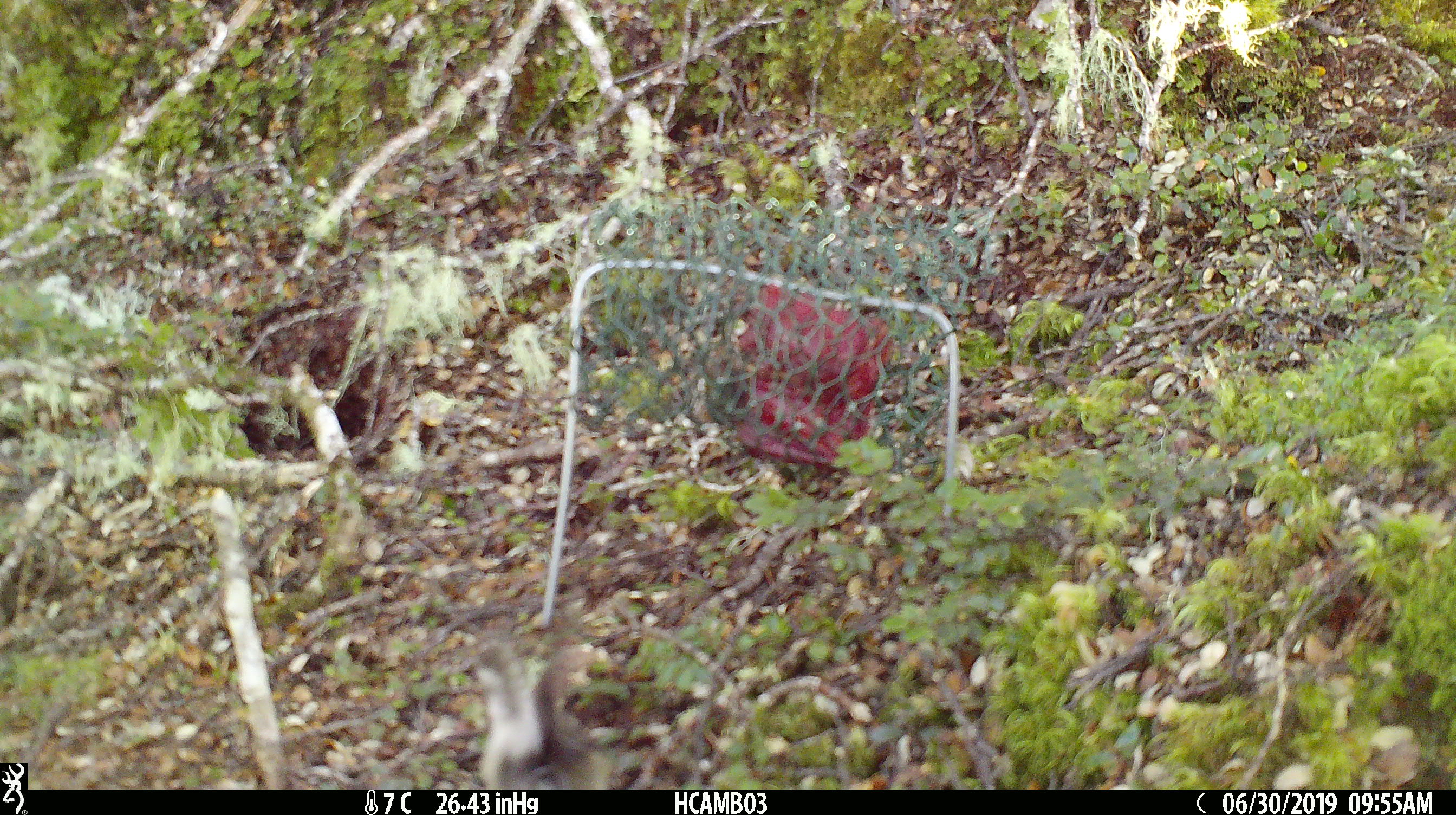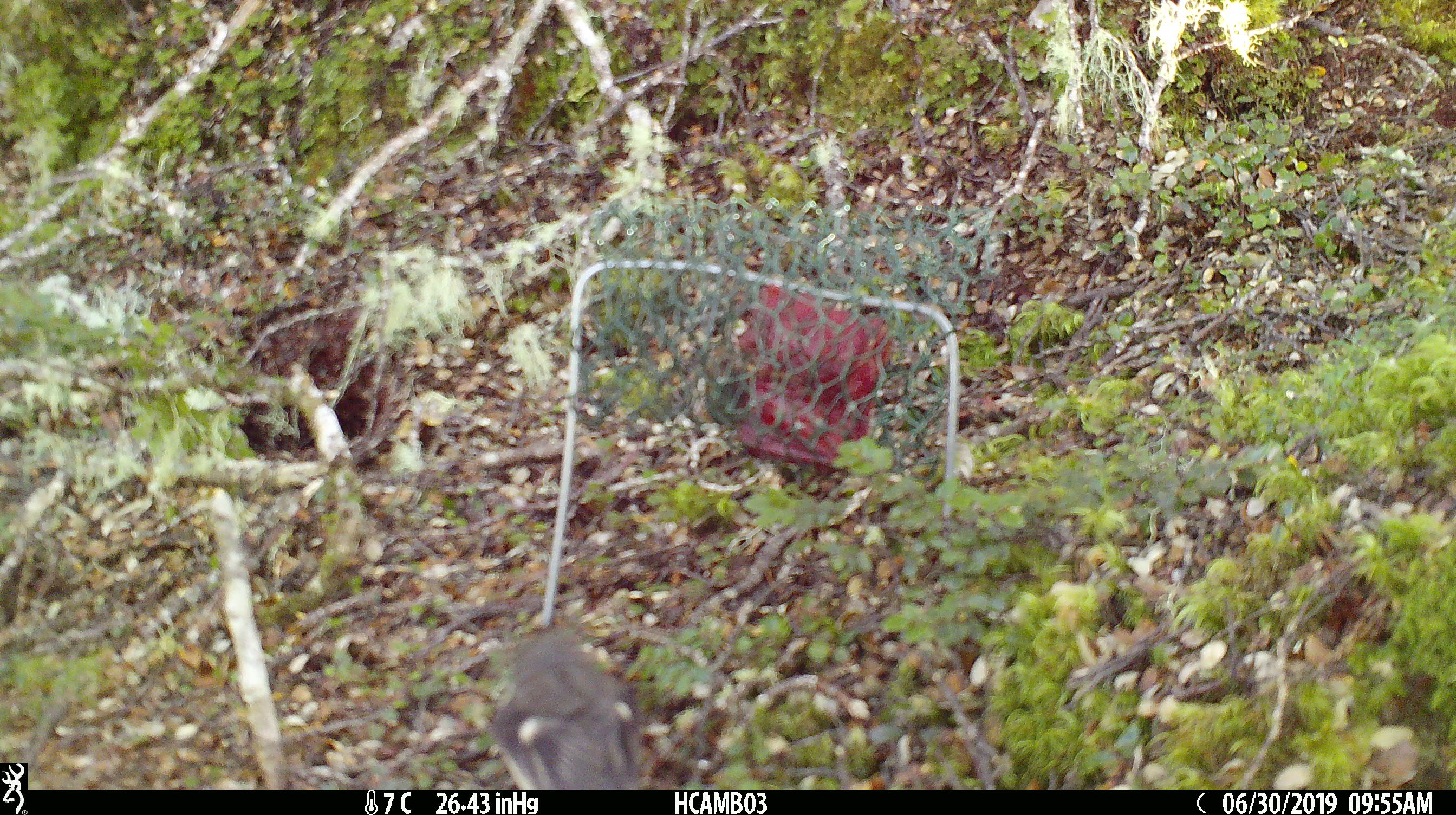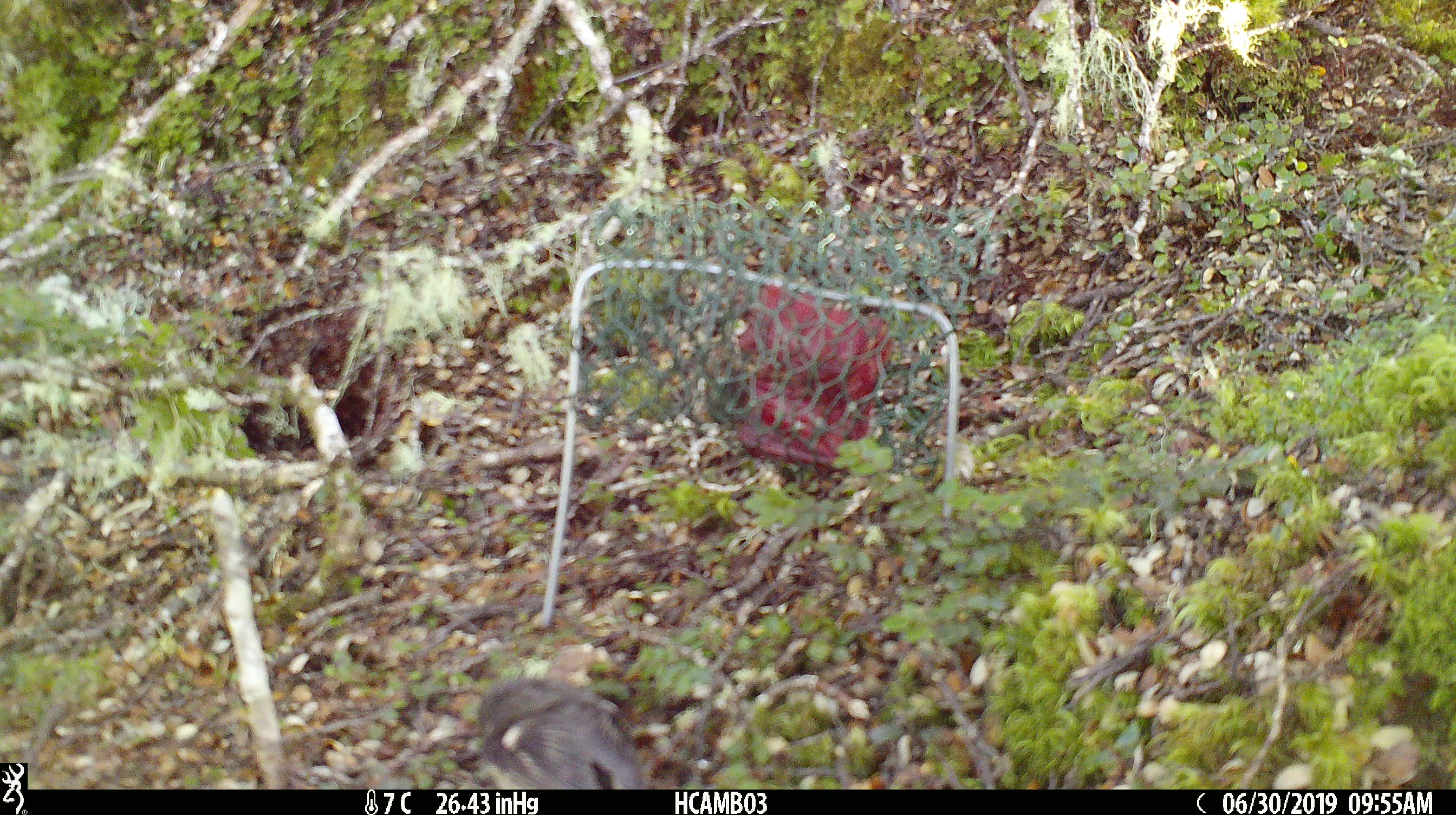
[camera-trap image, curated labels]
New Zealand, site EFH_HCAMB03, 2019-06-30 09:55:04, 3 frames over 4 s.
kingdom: Animalia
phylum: Chordata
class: Aves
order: Passeriformes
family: Petroicidae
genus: Petroica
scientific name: Petroica macrocephala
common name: tomtit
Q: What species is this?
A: Tomtit (Petroica macrocephala).